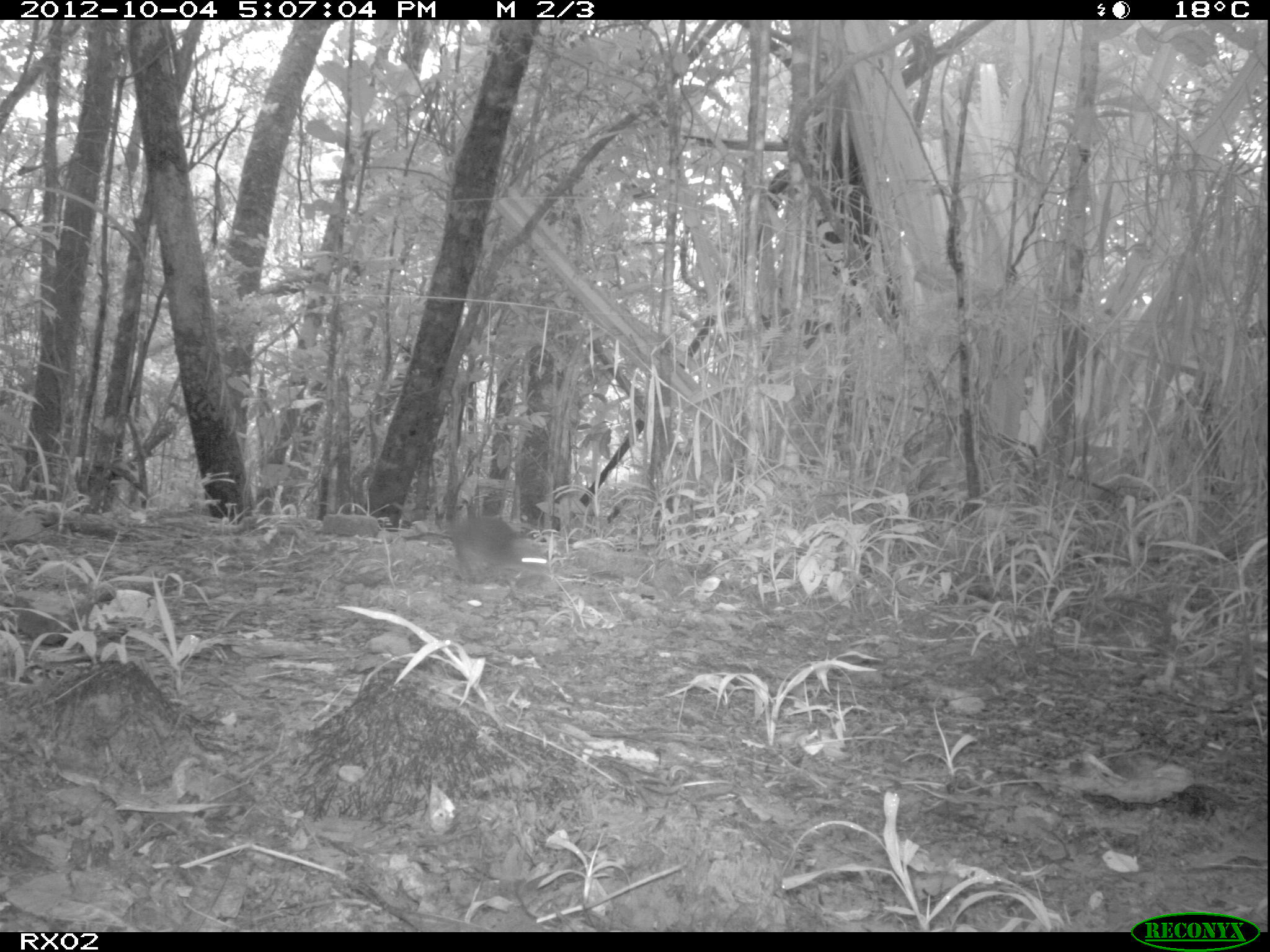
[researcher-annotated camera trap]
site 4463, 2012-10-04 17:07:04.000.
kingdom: Animalia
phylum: Chordata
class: Mammalia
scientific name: Mammalia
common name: mammals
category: small mammal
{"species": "small mammal (mammals) (Mammalia)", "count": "1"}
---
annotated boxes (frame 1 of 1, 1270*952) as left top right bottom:
small mammal: 450 515 551 583